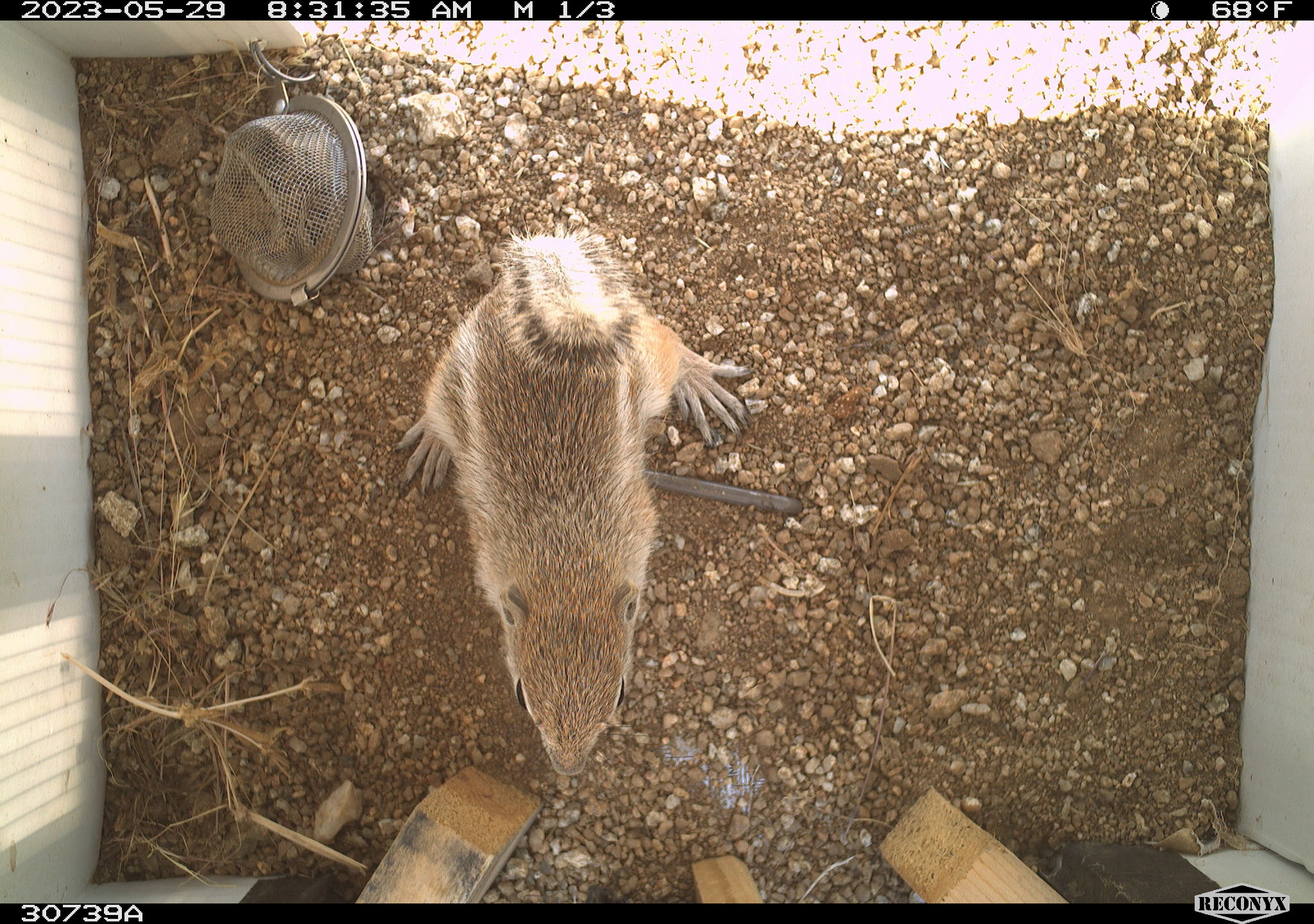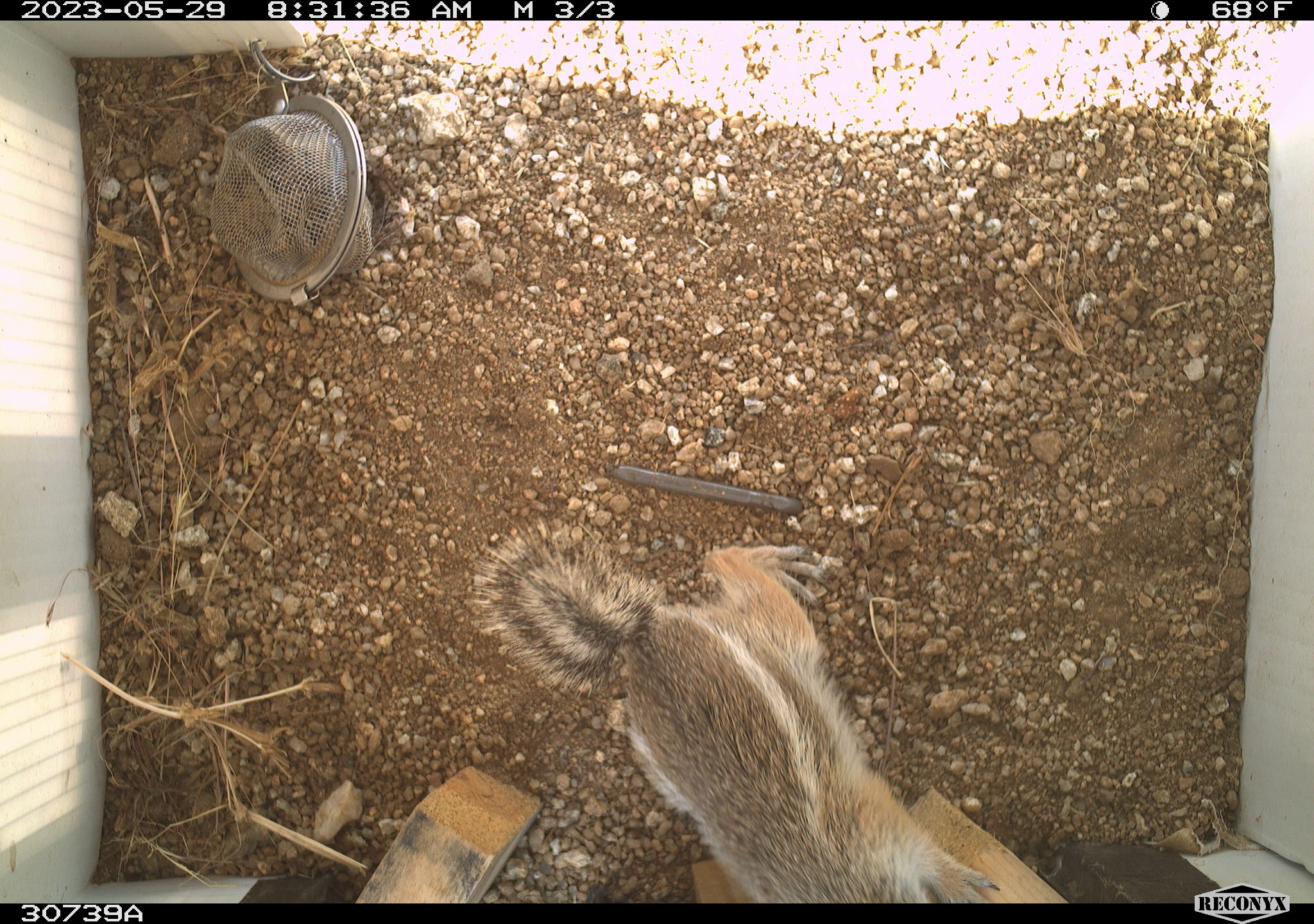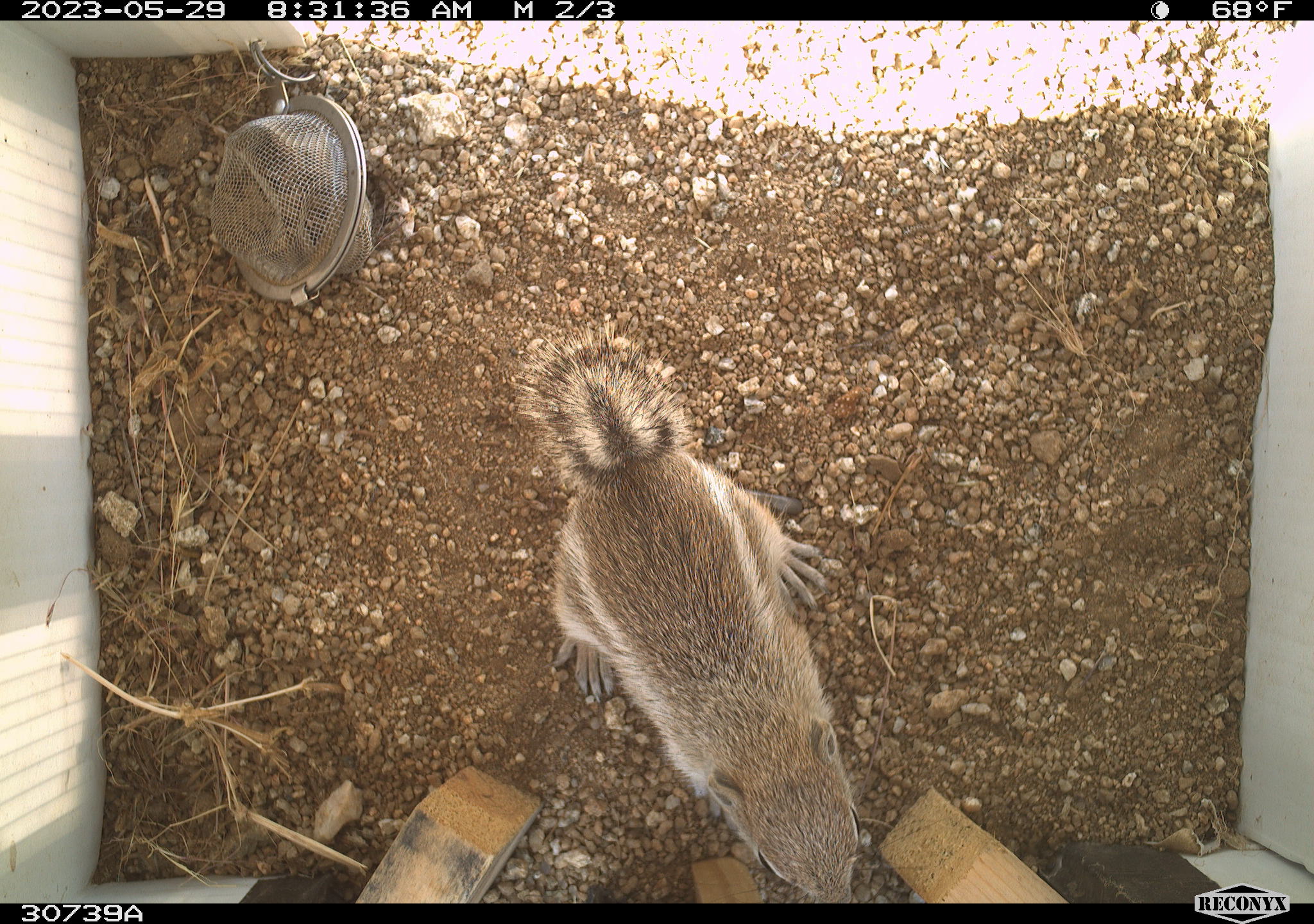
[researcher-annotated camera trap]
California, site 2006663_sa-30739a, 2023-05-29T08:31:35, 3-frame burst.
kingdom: Animalia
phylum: Chordata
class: Mammalia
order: Rodentia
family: Sciuridae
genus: Ammospermophilus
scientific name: Ammospermophilus leucurus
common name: white-tailed antelope squirrel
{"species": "white-tailed antelope squirrel (Ammospermophilus leucurus)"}